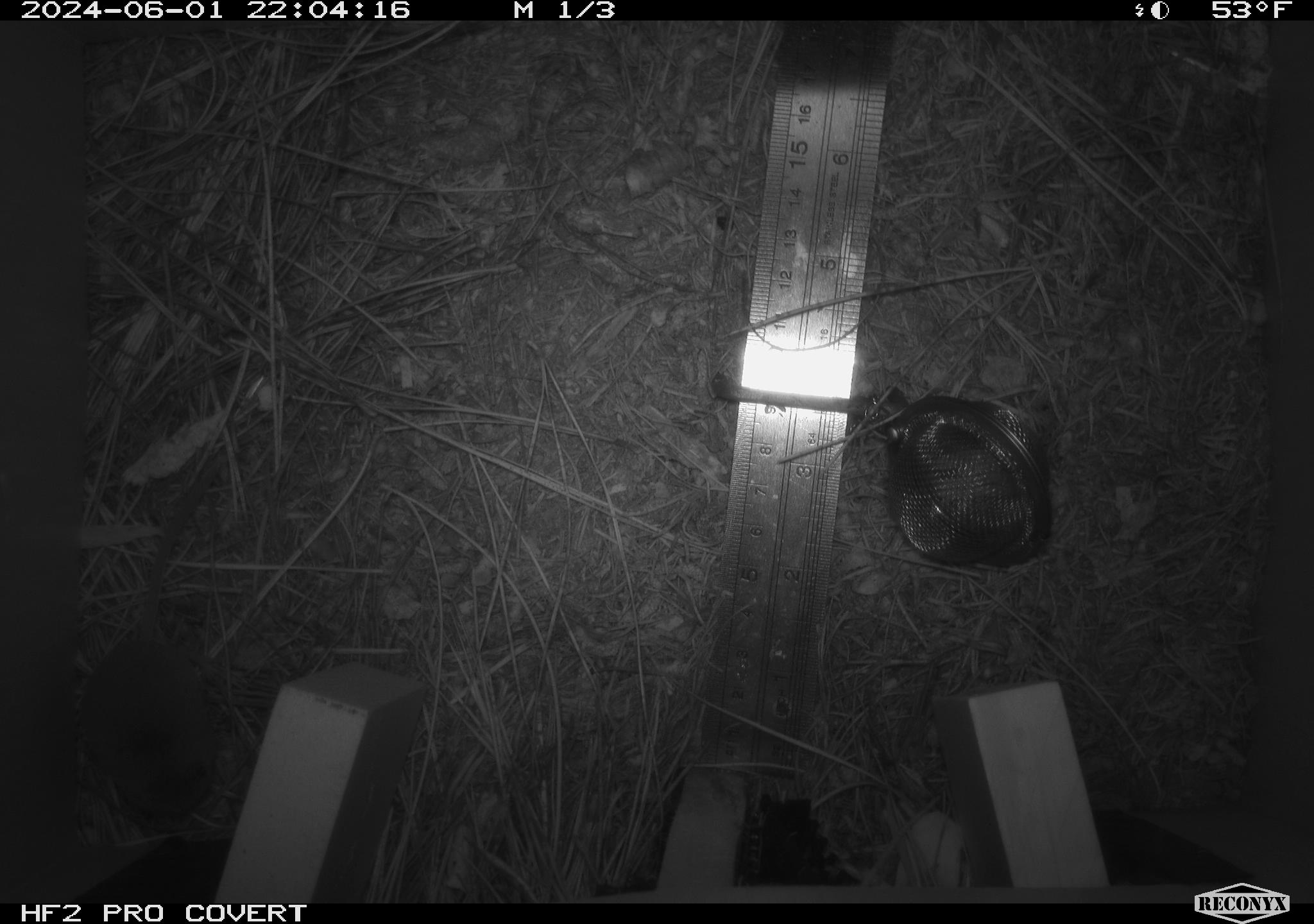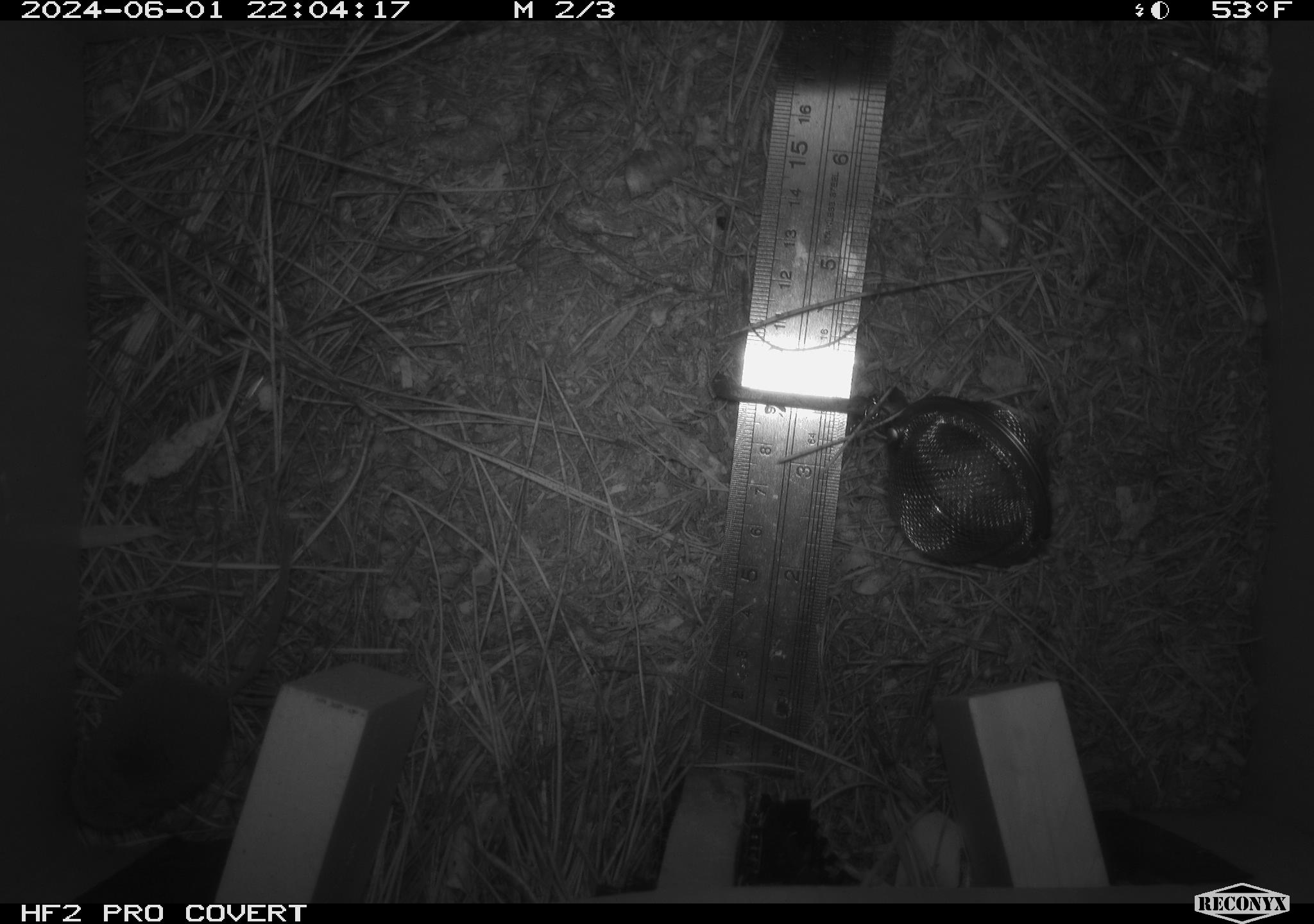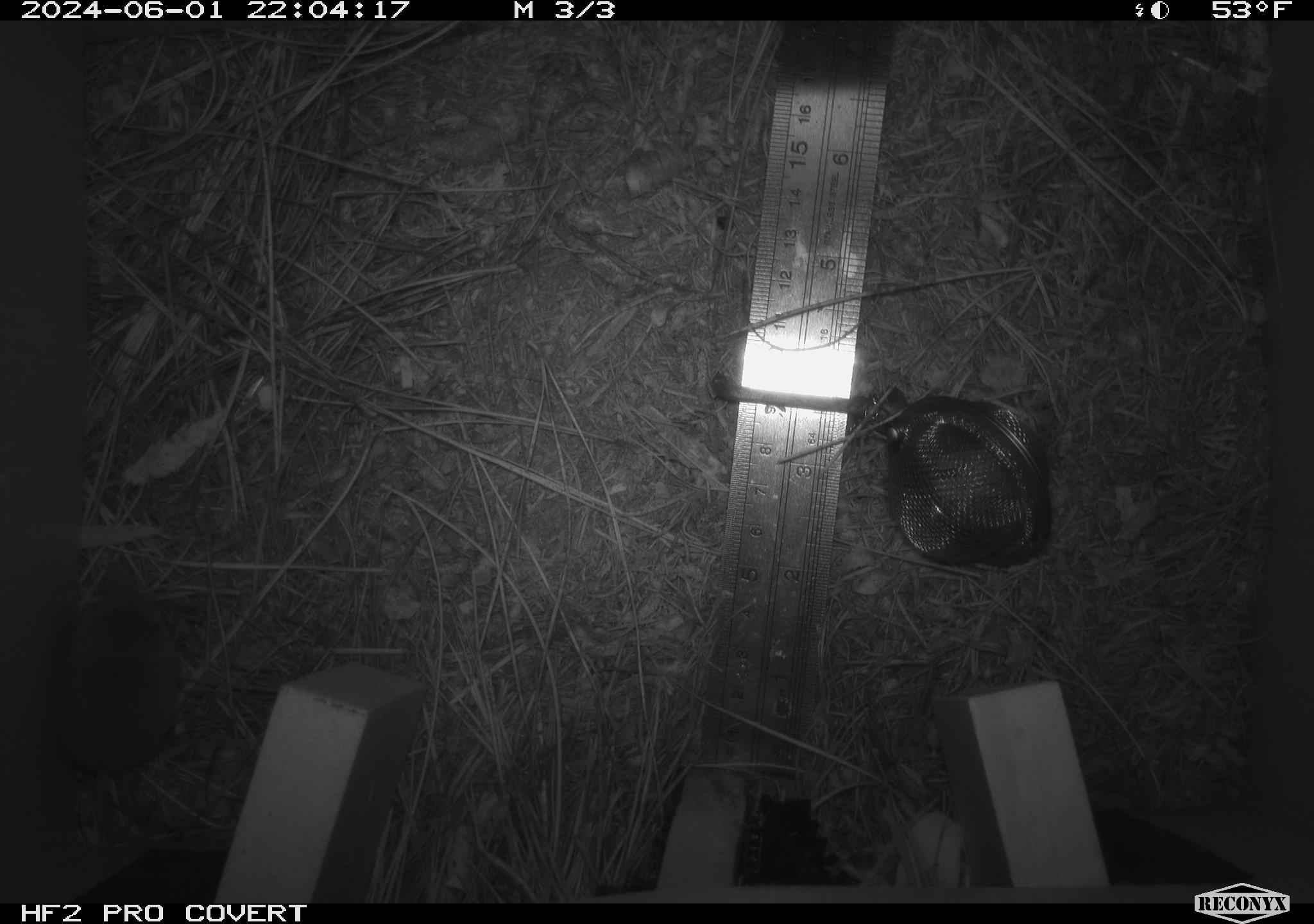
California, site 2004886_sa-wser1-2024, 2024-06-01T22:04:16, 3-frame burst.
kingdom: Animalia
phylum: Chordata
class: Mammalia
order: Eulipotyphla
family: Soricidae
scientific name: Soricidae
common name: shrews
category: soricidae family